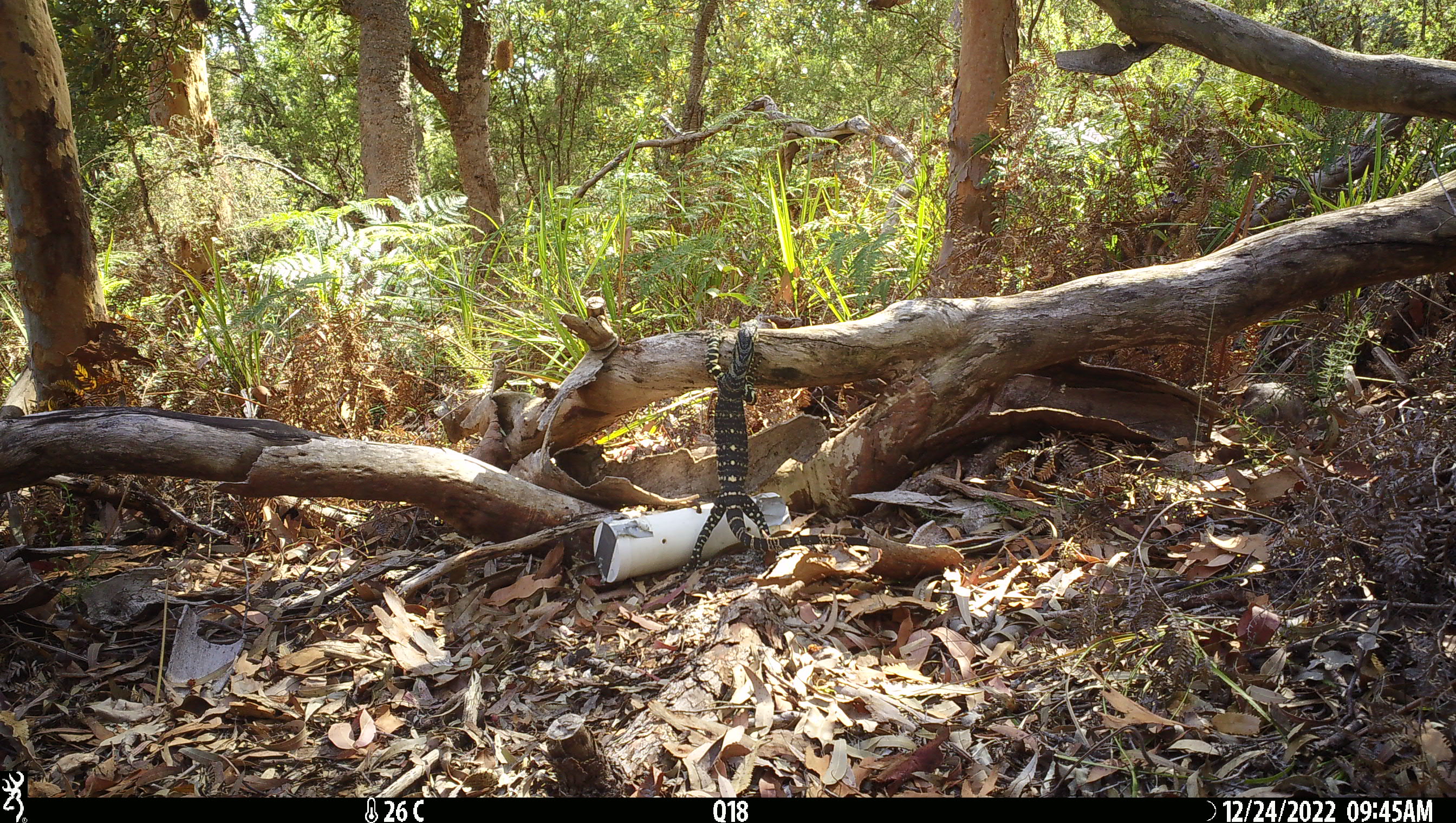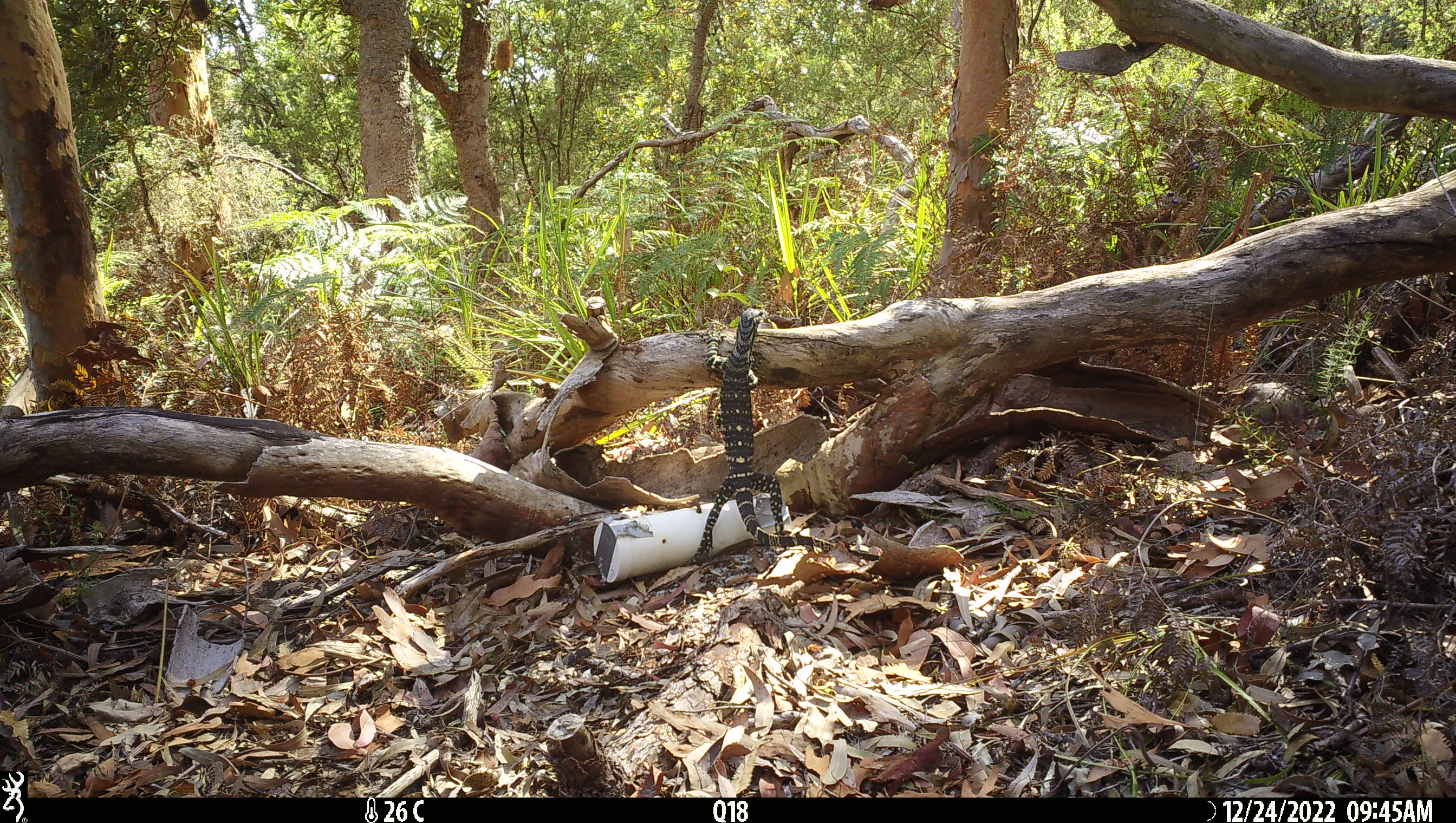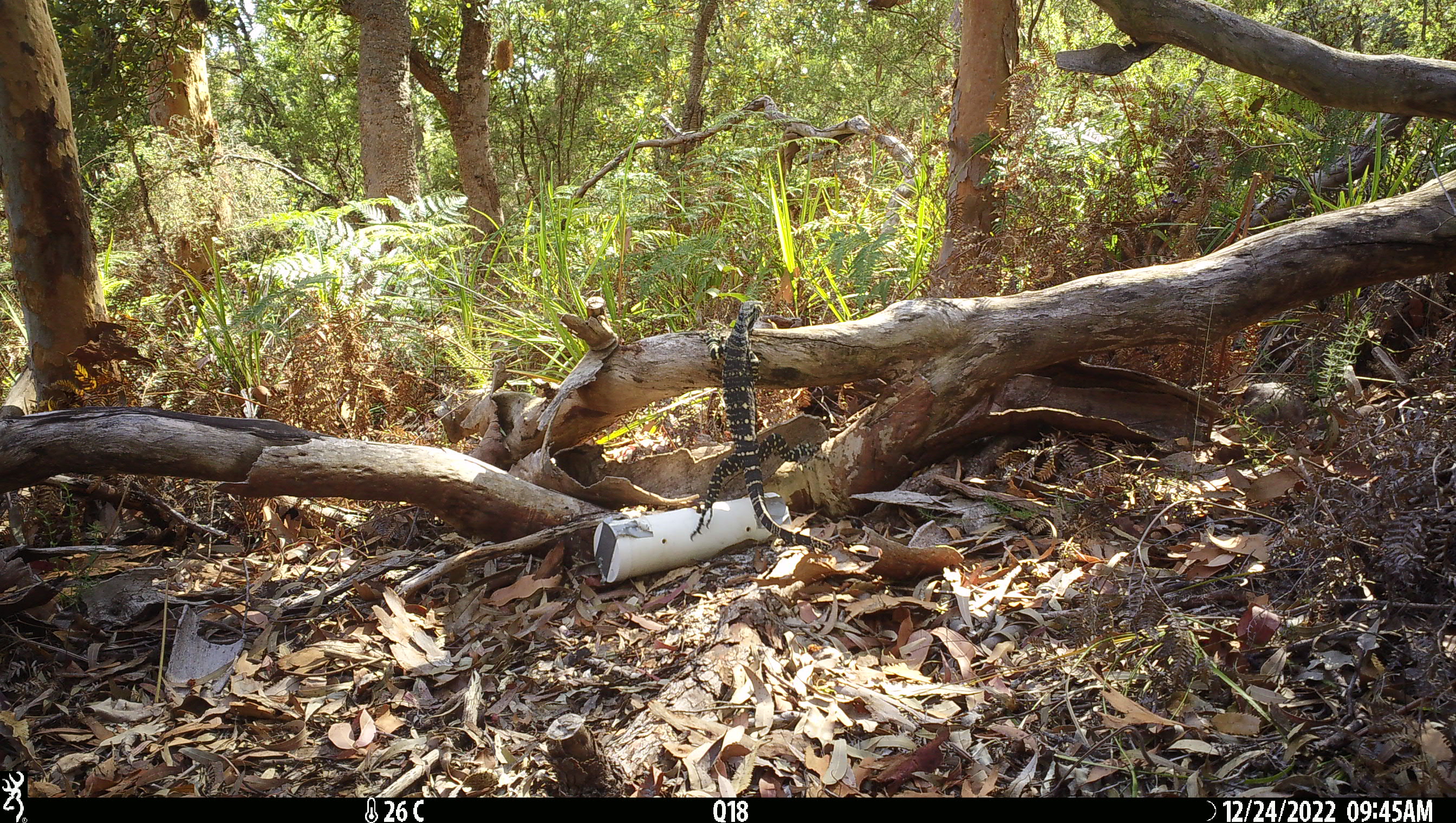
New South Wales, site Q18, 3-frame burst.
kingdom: Animalia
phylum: Chordata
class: Reptilia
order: Squamata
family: Varanidae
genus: Varanus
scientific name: Varanus varius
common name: lace monitor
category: goanna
Goanna (lace monitor) (Varanus varius).